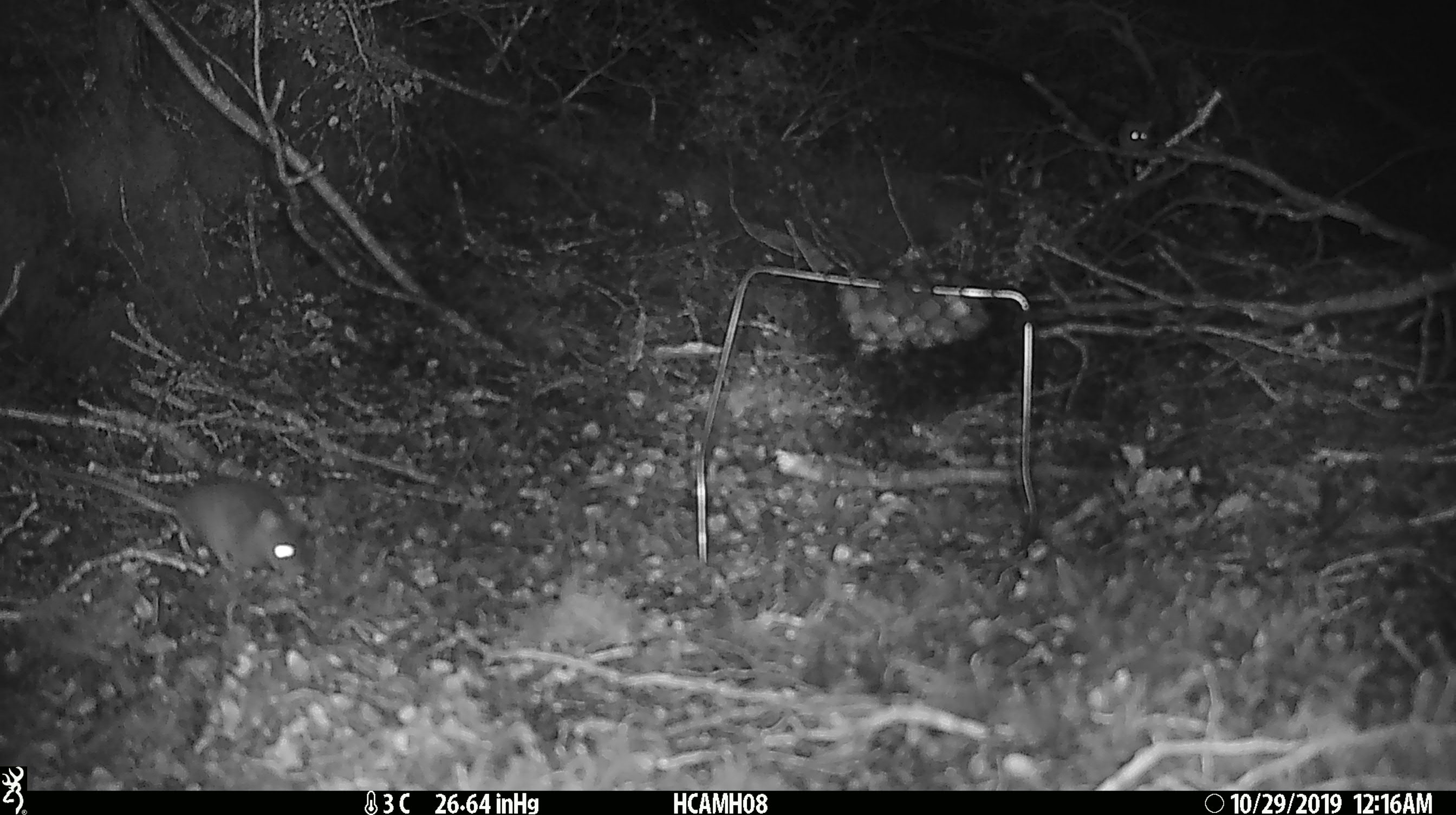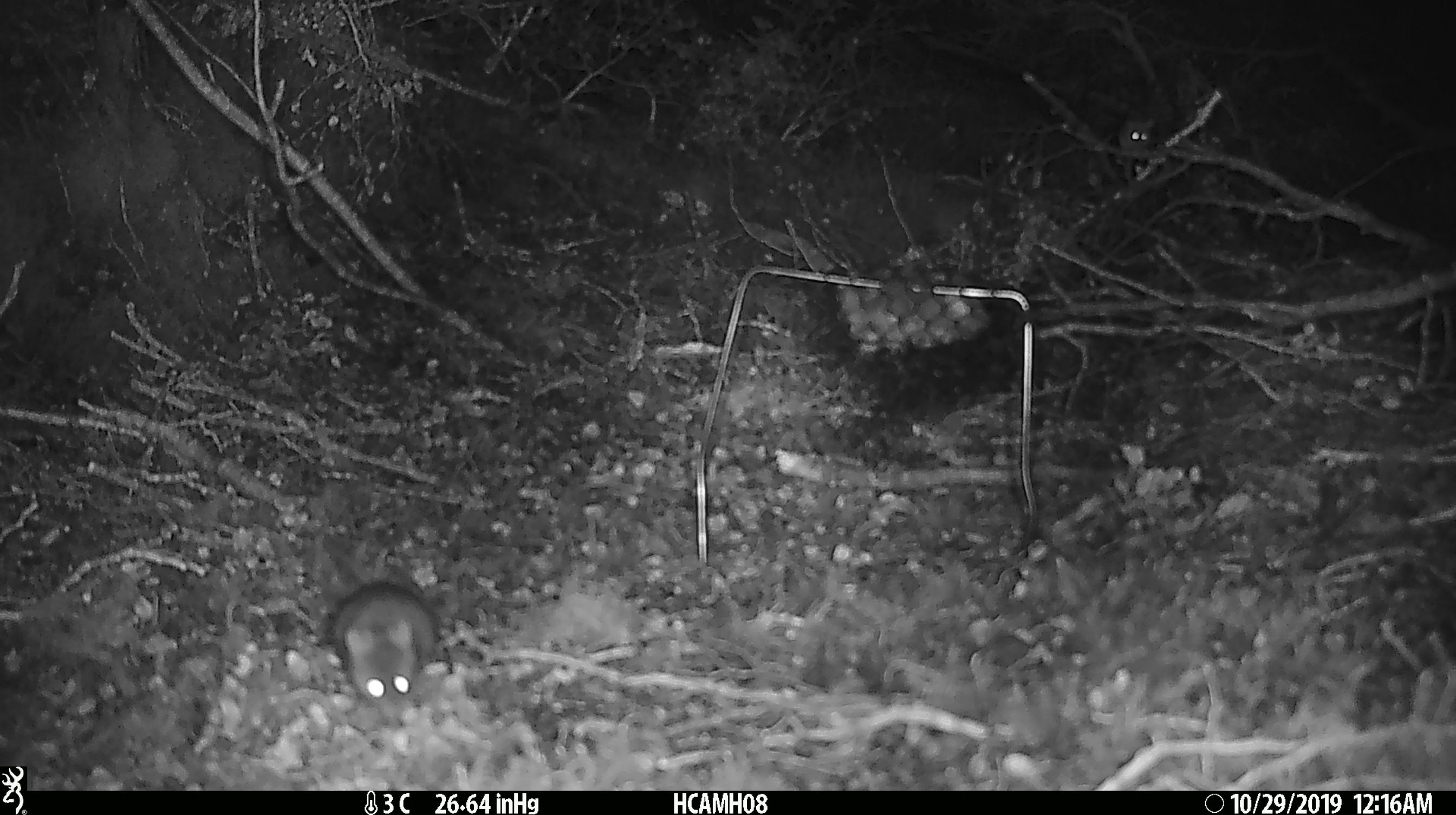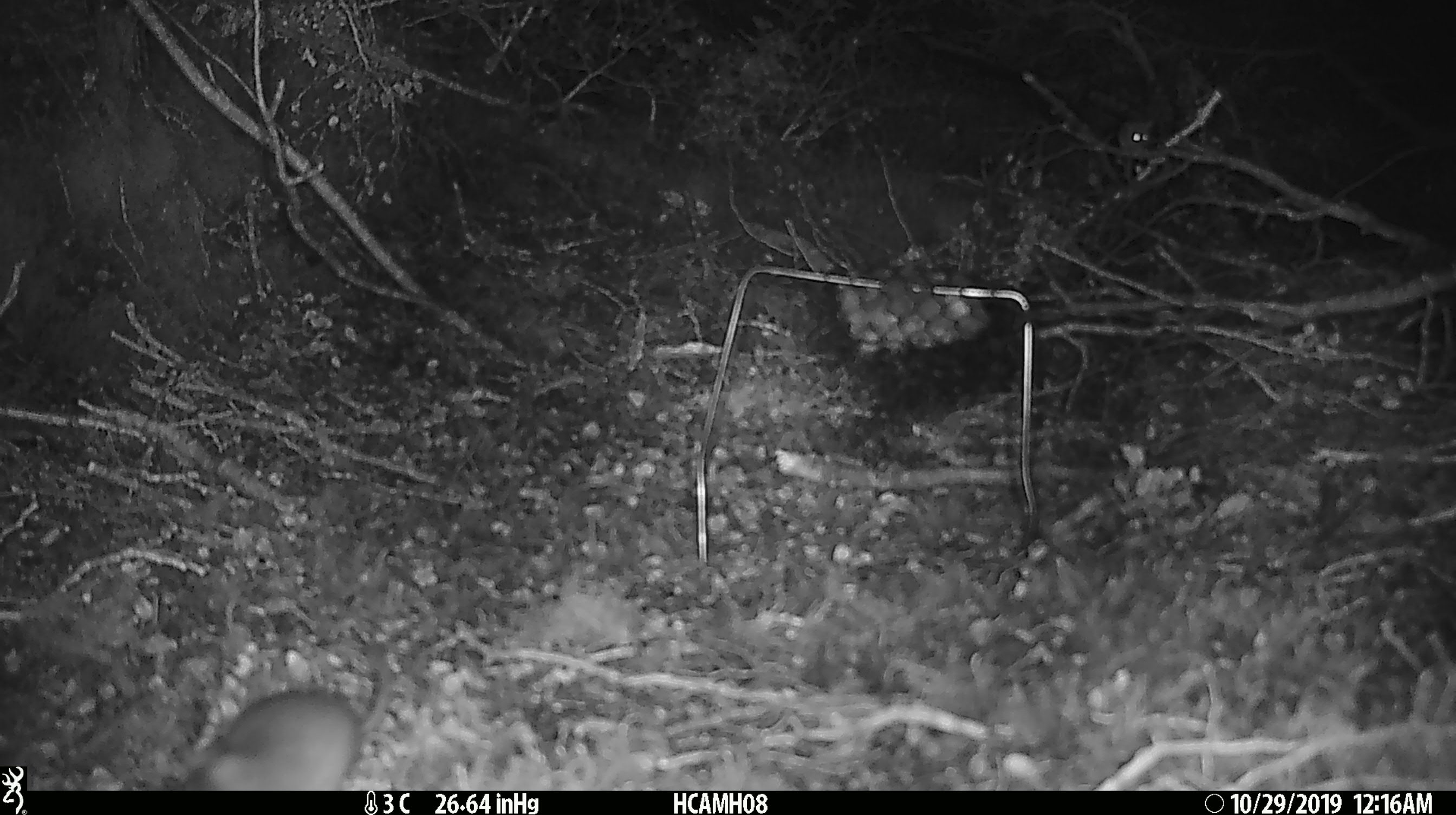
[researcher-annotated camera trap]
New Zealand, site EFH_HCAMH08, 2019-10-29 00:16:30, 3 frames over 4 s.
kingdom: Animalia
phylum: Chordata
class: Mammalia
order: Rodentia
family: Muridae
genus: Mus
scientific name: Mus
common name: mouse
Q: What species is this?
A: Mouse (Mus).